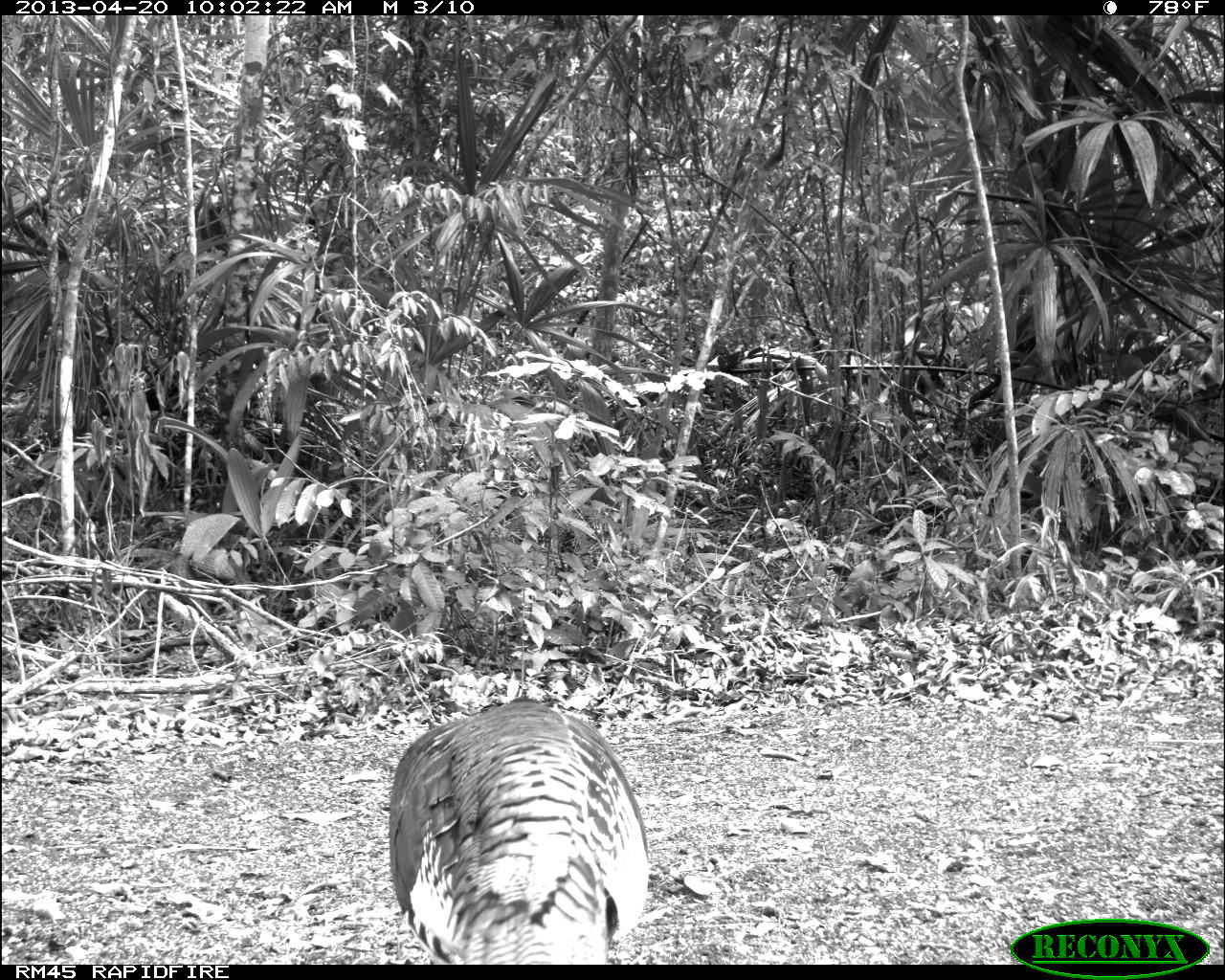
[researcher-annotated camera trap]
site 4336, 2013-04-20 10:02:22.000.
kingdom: Animalia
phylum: Chordata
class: Aves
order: Galliformes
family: Phasianidae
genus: Meleagris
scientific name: Meleagris ocellata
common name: ocellated turkey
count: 1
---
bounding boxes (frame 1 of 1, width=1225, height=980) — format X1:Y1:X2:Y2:
meleagris ocellata: 387:693:649:964